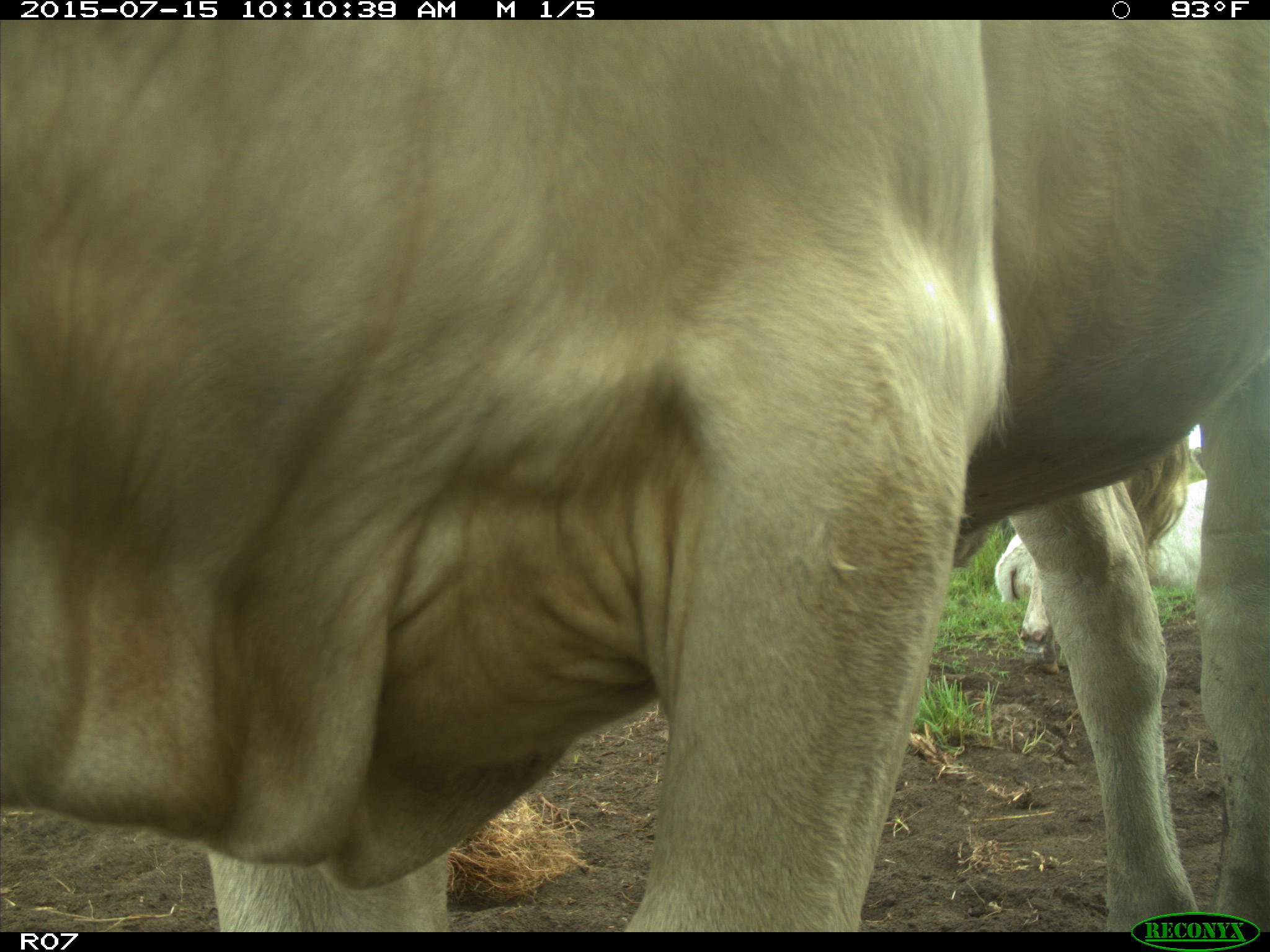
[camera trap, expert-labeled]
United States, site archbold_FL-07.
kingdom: Animalia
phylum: Chordata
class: Mammalia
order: Artiodactyla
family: Bovidae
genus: Bos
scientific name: Bos taurus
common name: domestic cow